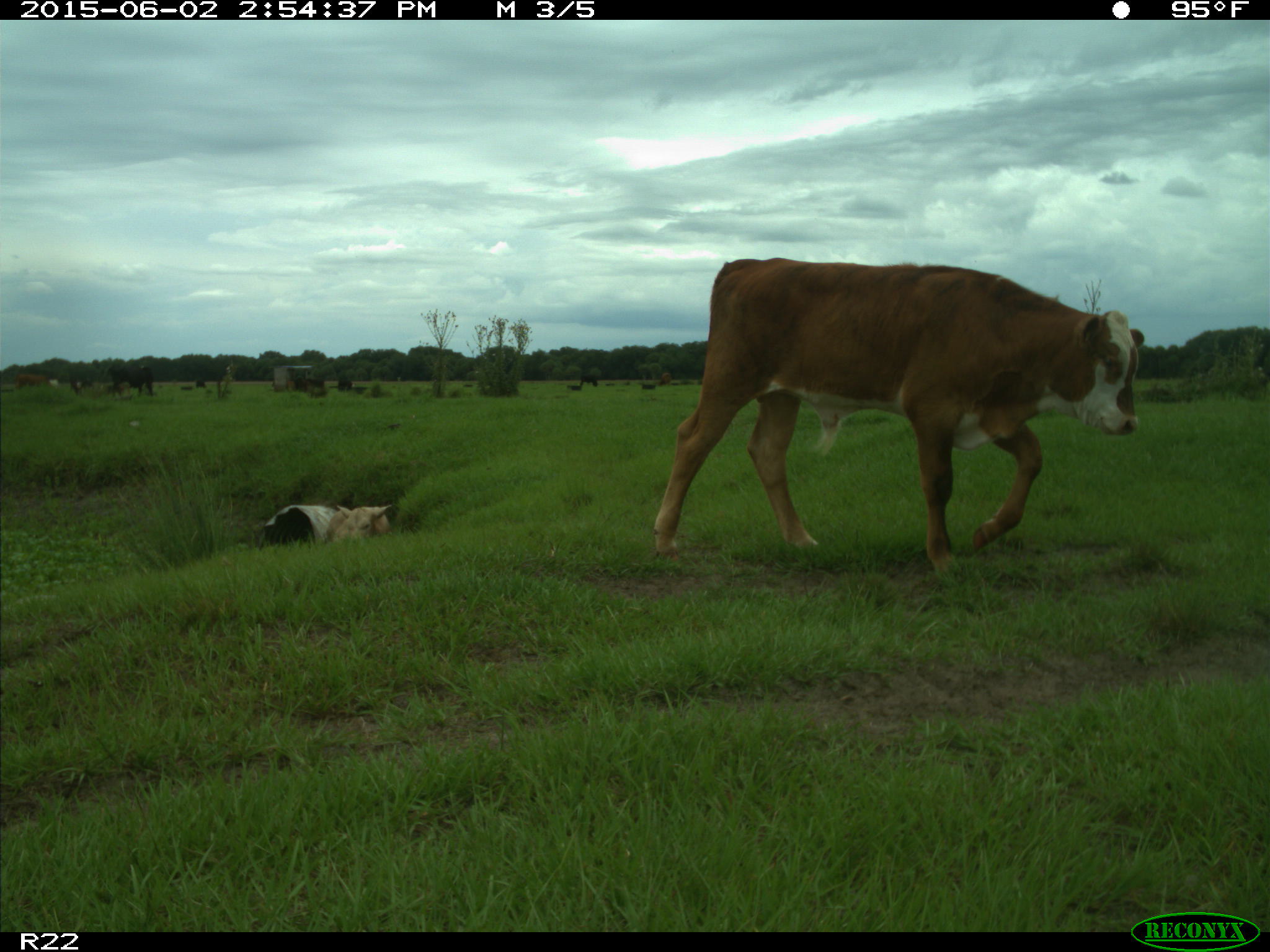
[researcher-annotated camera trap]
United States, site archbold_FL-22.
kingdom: Animalia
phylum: Chordata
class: Mammalia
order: Artiodactyla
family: Bovidae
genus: Bos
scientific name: Bos taurus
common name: domestic cow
Bos taurus (domestic cow).